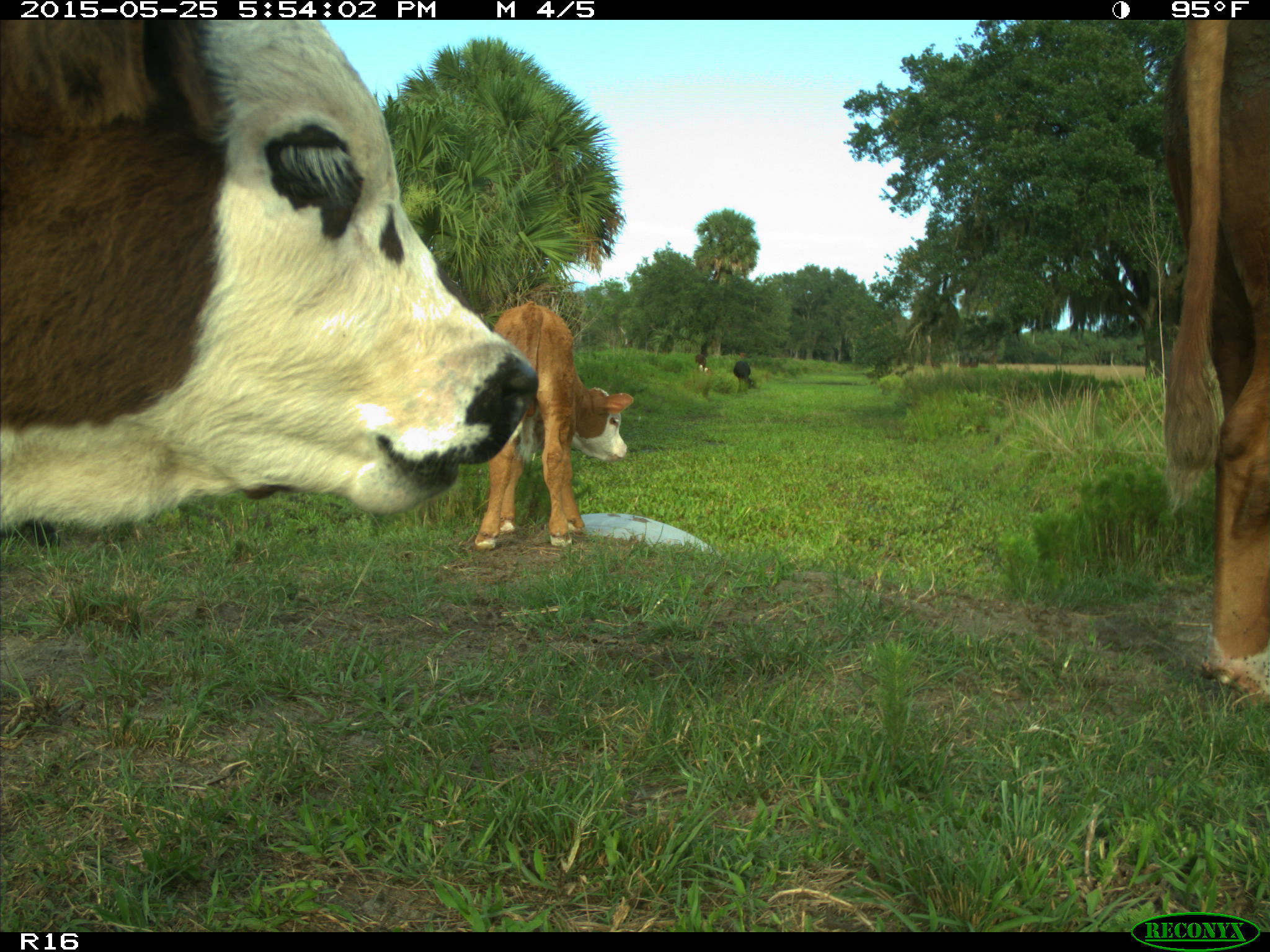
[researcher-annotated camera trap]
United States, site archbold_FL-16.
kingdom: Animalia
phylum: Chordata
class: Mammalia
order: Artiodactyla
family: Bovidae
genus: Bos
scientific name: Bos taurus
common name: domestic cow